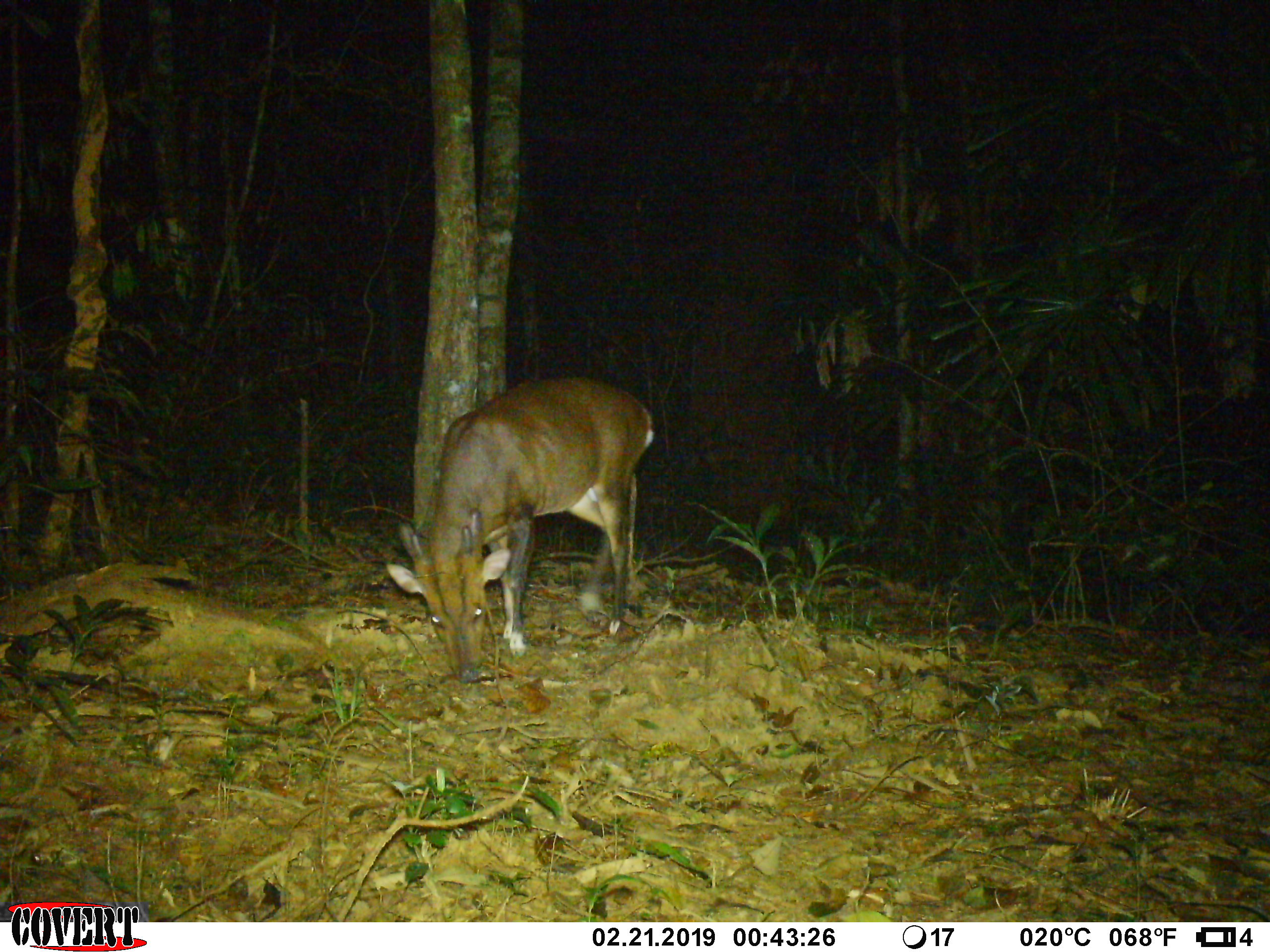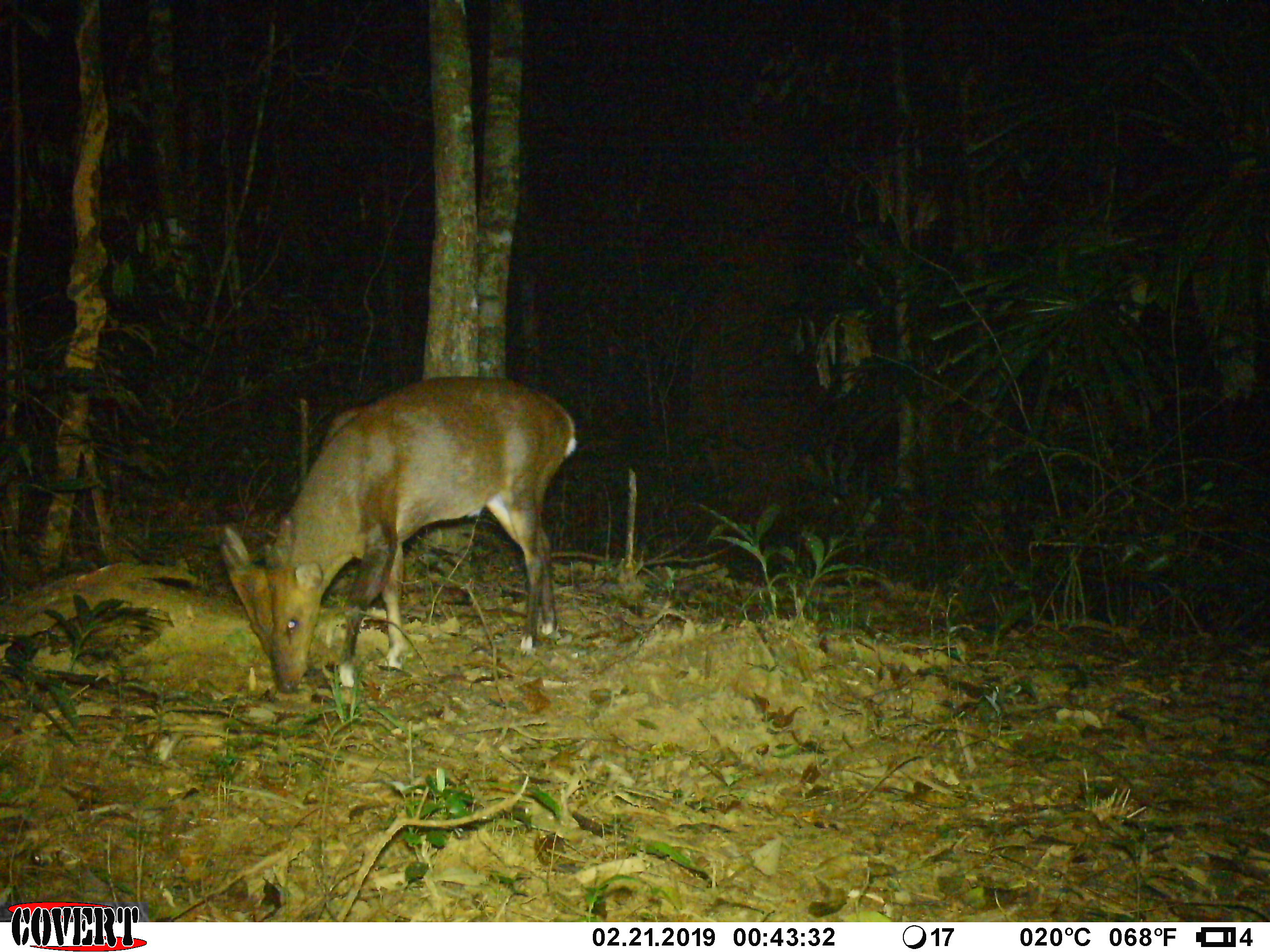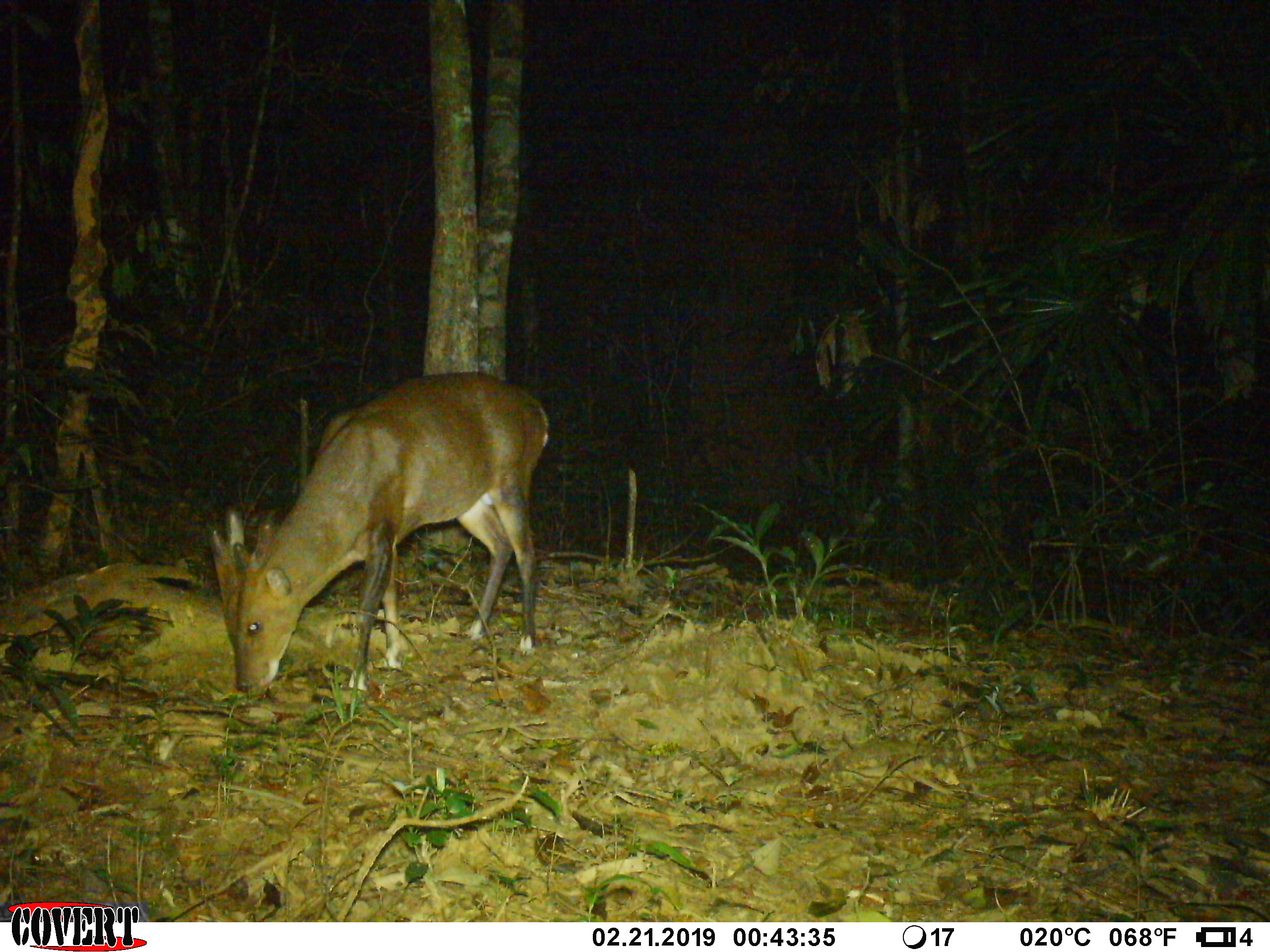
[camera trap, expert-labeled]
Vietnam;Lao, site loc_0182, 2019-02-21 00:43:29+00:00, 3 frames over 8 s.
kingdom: Animalia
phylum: Chordata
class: Mammalia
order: Artiodactyla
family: Cervidae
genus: Muntiacus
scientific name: Muntiacus vuquangensis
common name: large-antlered muntjac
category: large antlered muntjac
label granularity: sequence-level